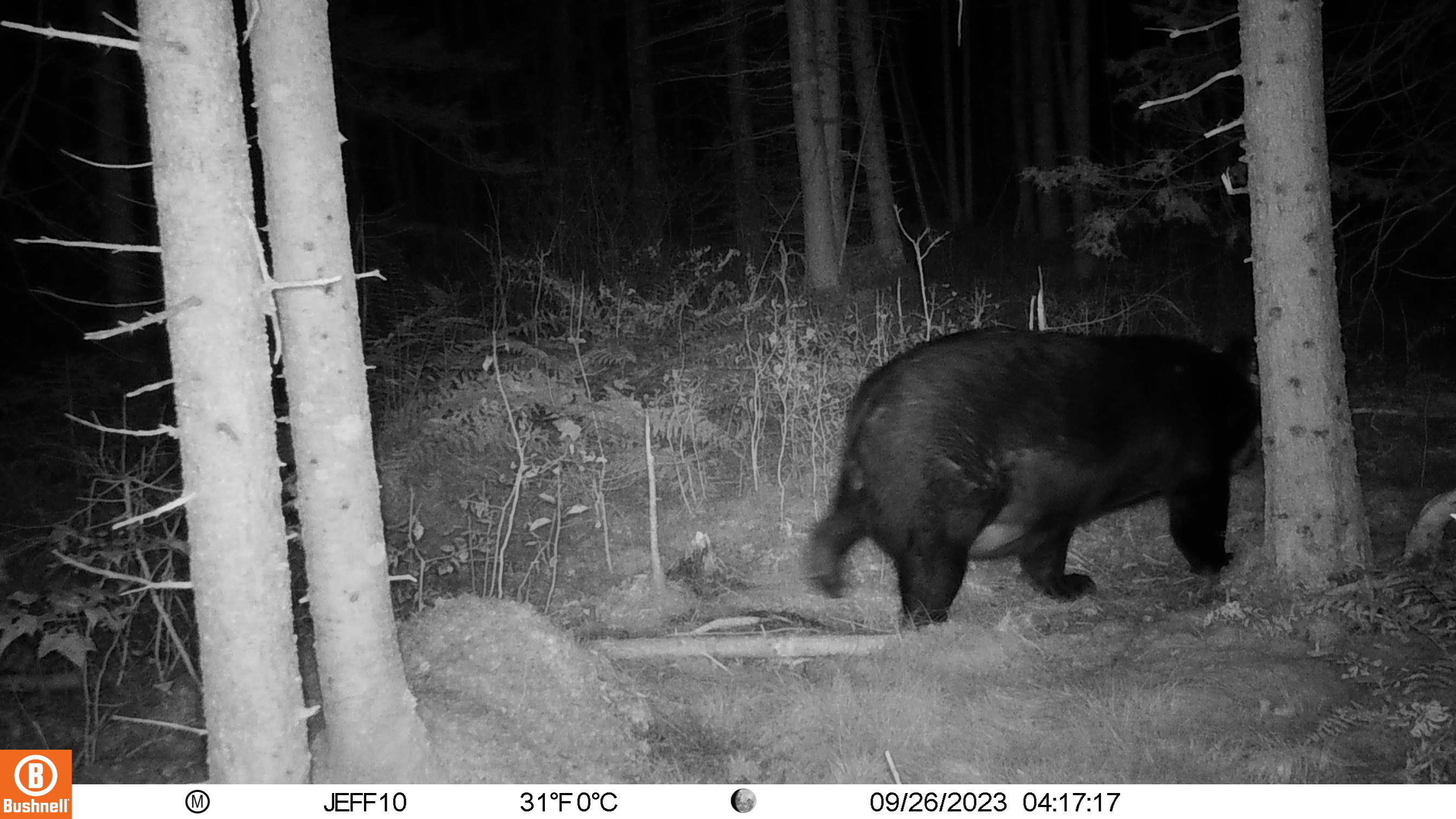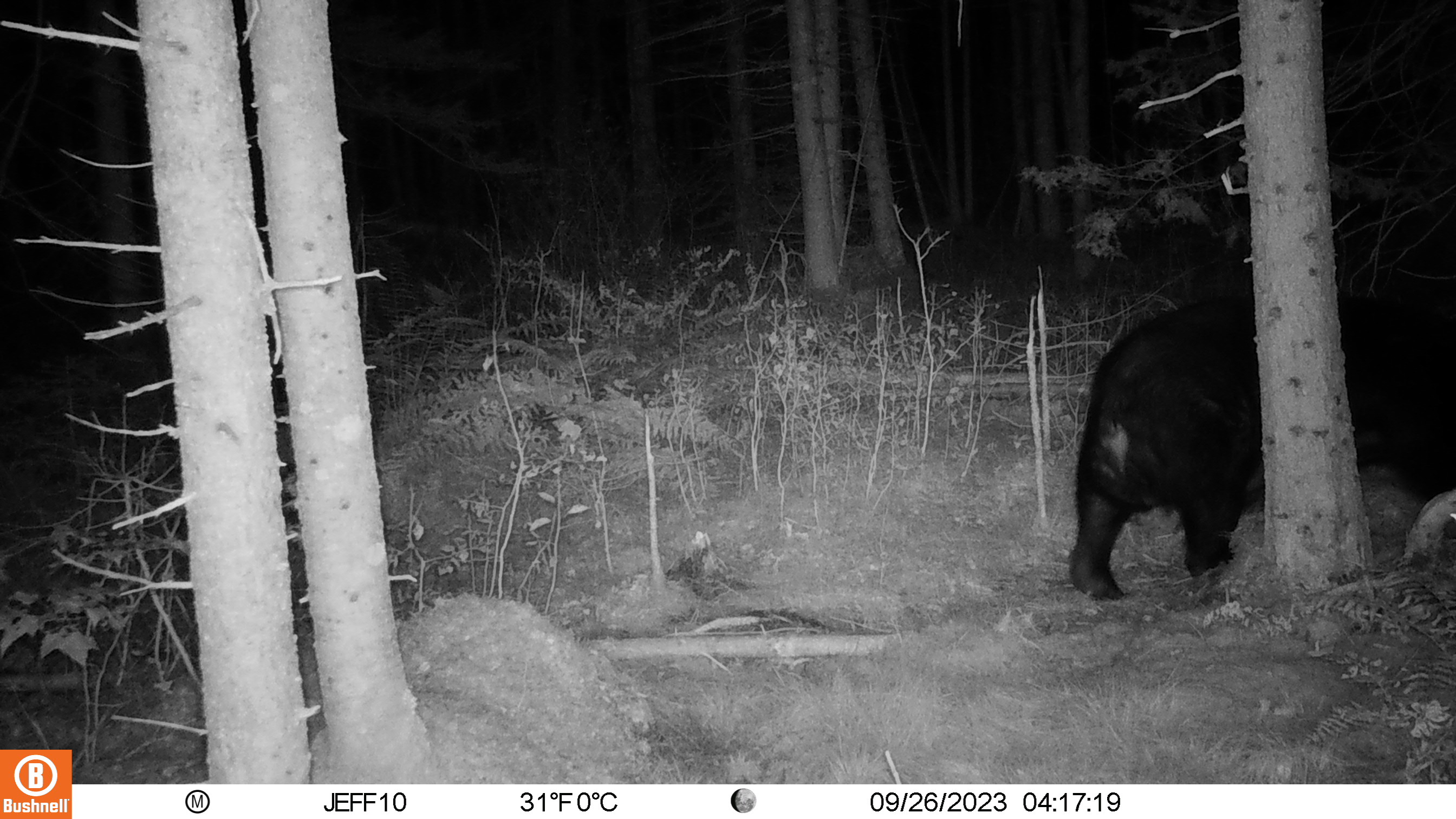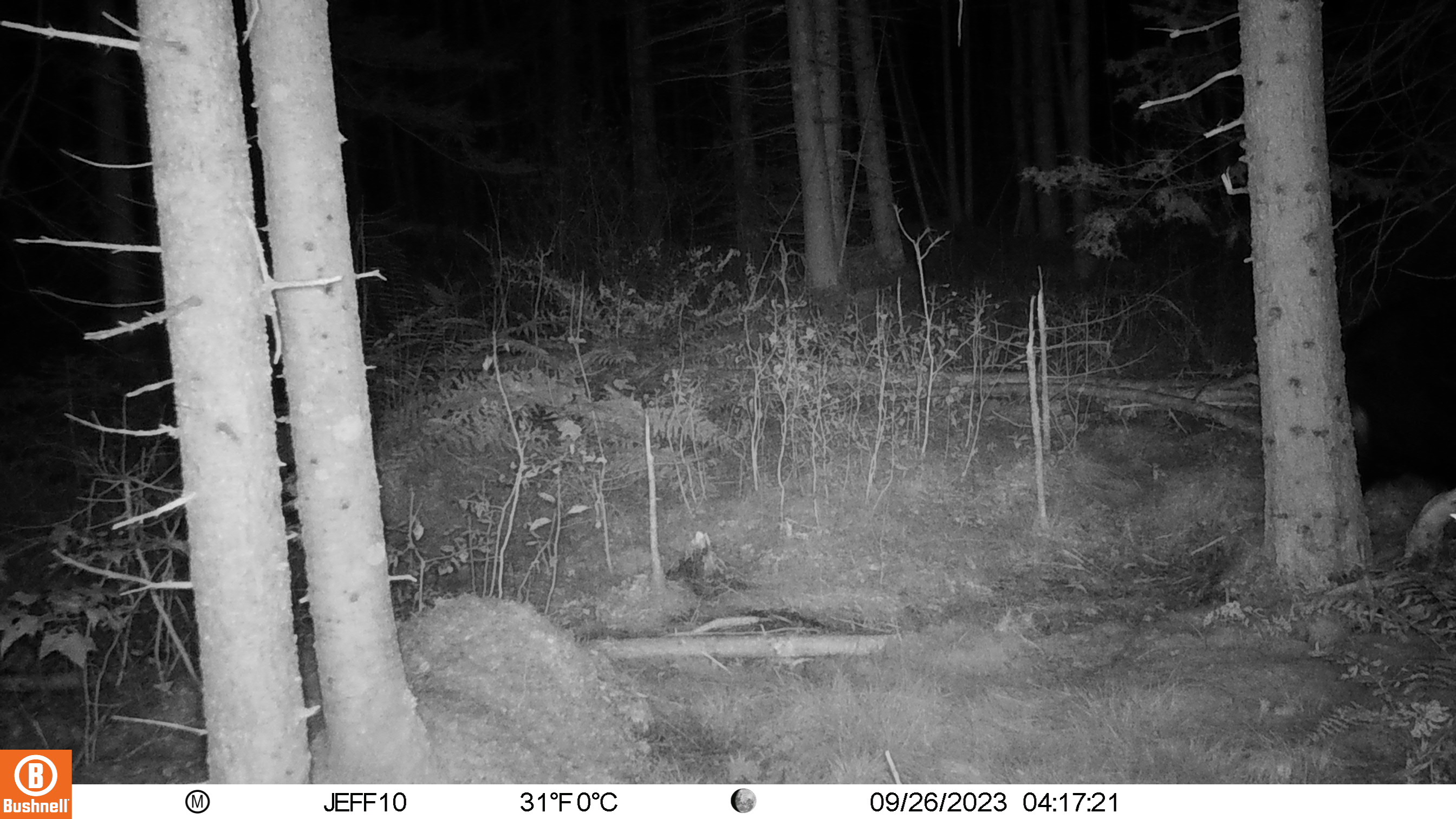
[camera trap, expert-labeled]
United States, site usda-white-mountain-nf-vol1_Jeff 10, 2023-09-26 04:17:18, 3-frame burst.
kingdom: Animalia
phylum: Chordata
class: Mammalia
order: Carnivora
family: Ursidae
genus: Ursus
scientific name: Ursus americanus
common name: black bear